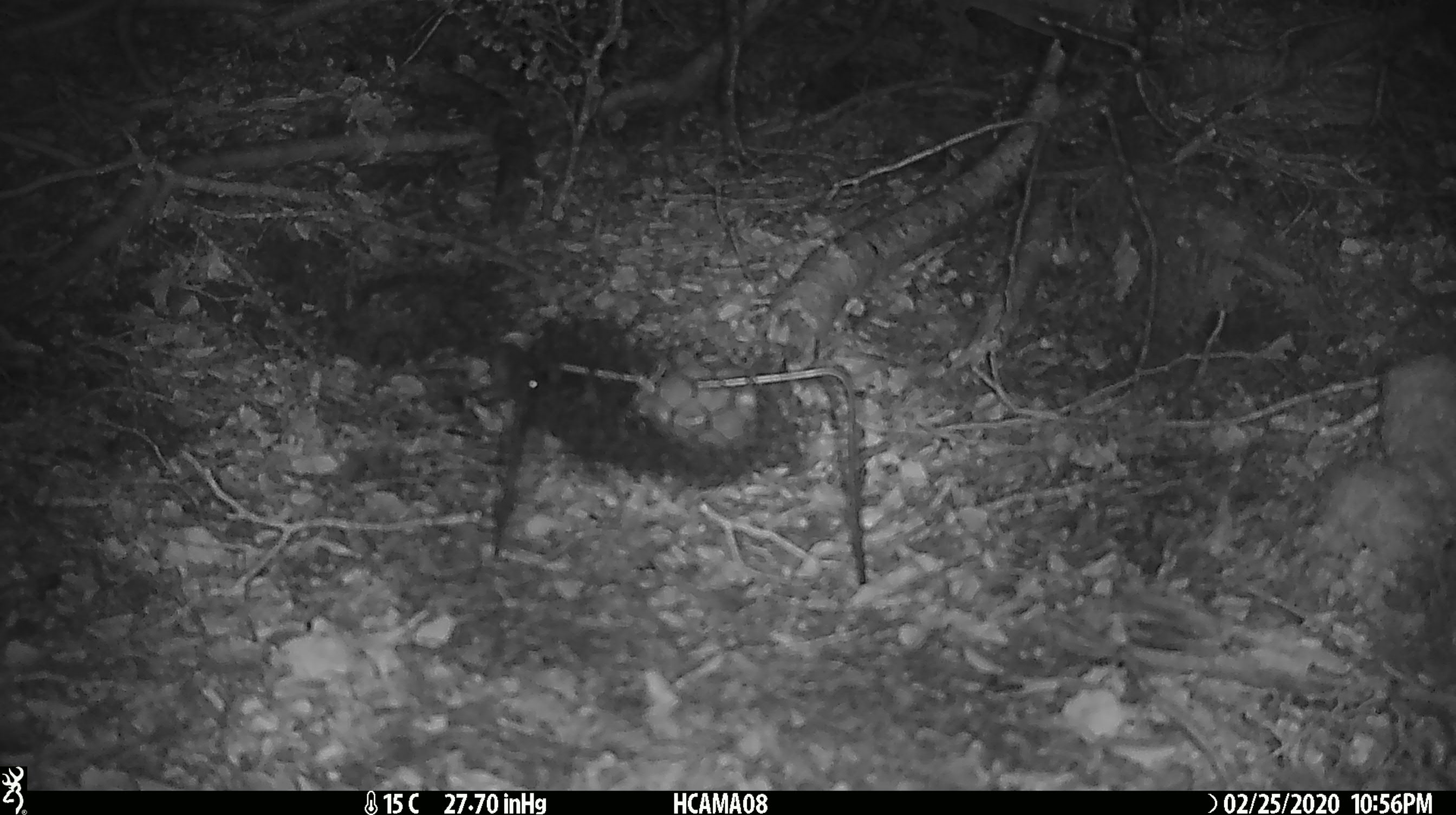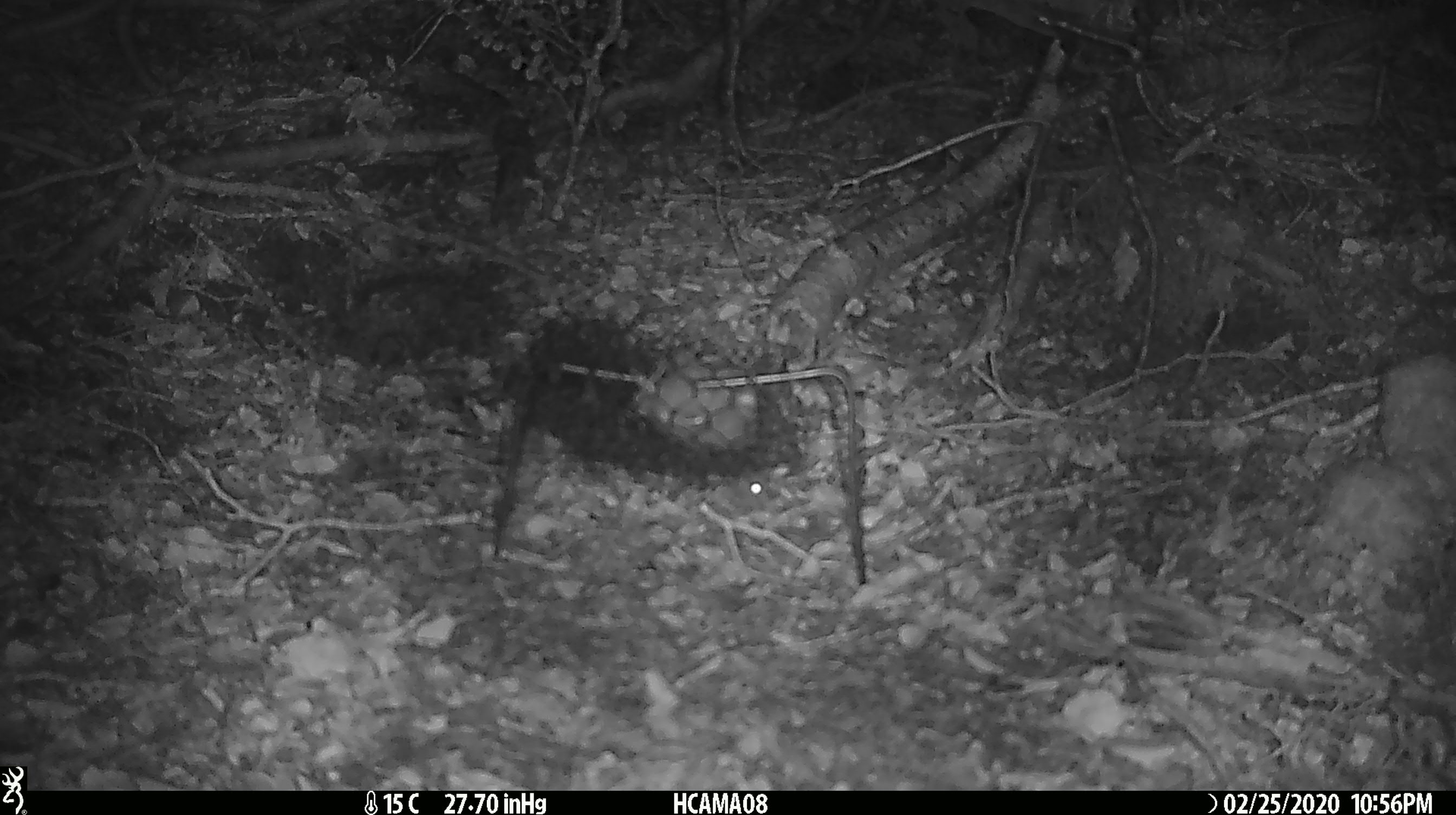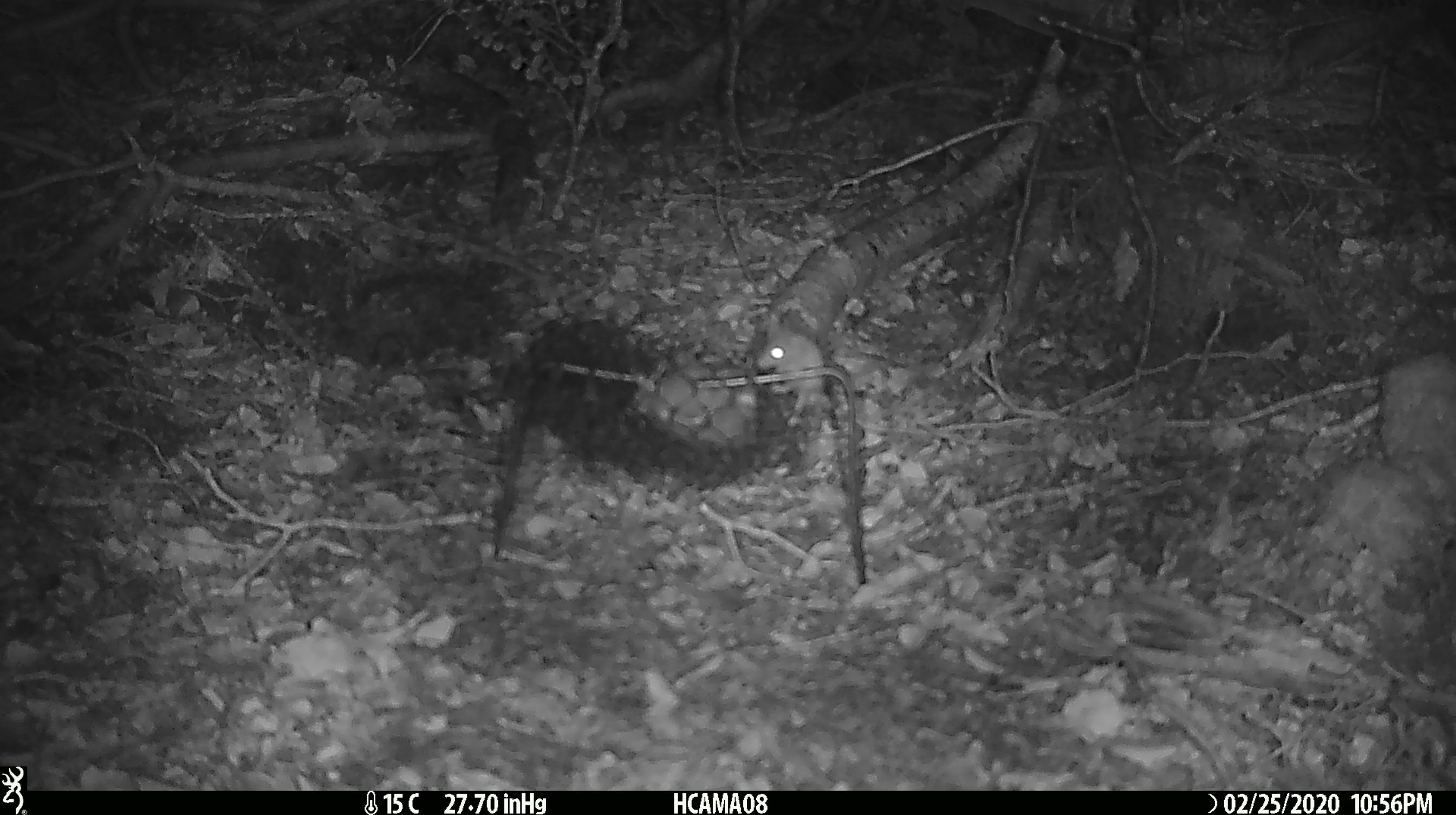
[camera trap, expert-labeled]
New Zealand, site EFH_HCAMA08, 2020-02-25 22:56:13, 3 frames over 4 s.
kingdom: Animalia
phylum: Chordata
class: Mammalia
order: Rodentia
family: Muridae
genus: Mus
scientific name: Mus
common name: mouse